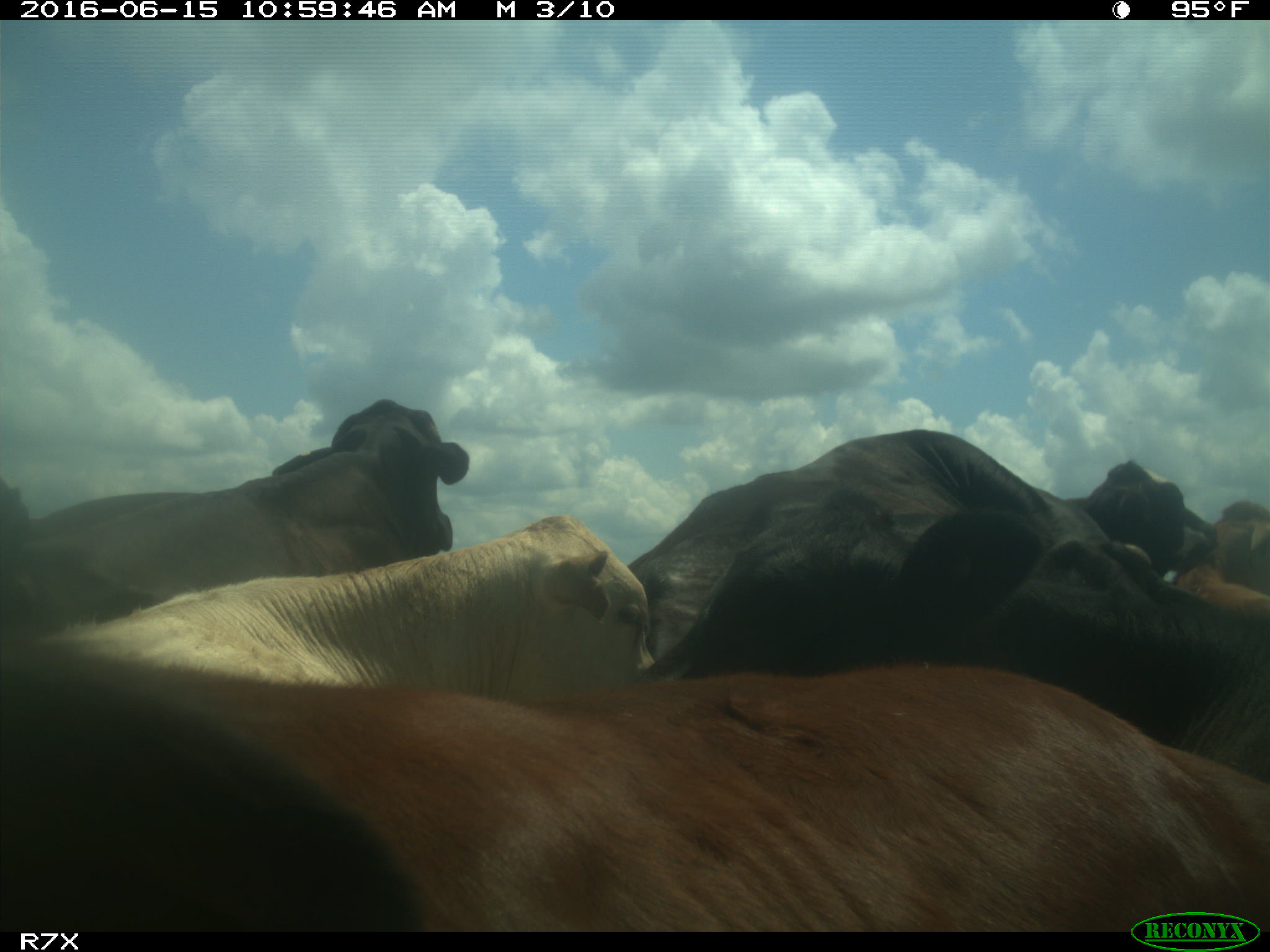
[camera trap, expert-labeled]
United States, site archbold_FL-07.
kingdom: Animalia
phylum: Chordata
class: Mammalia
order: Artiodactyla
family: Bovidae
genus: Bos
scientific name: Bos taurus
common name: domestic cow